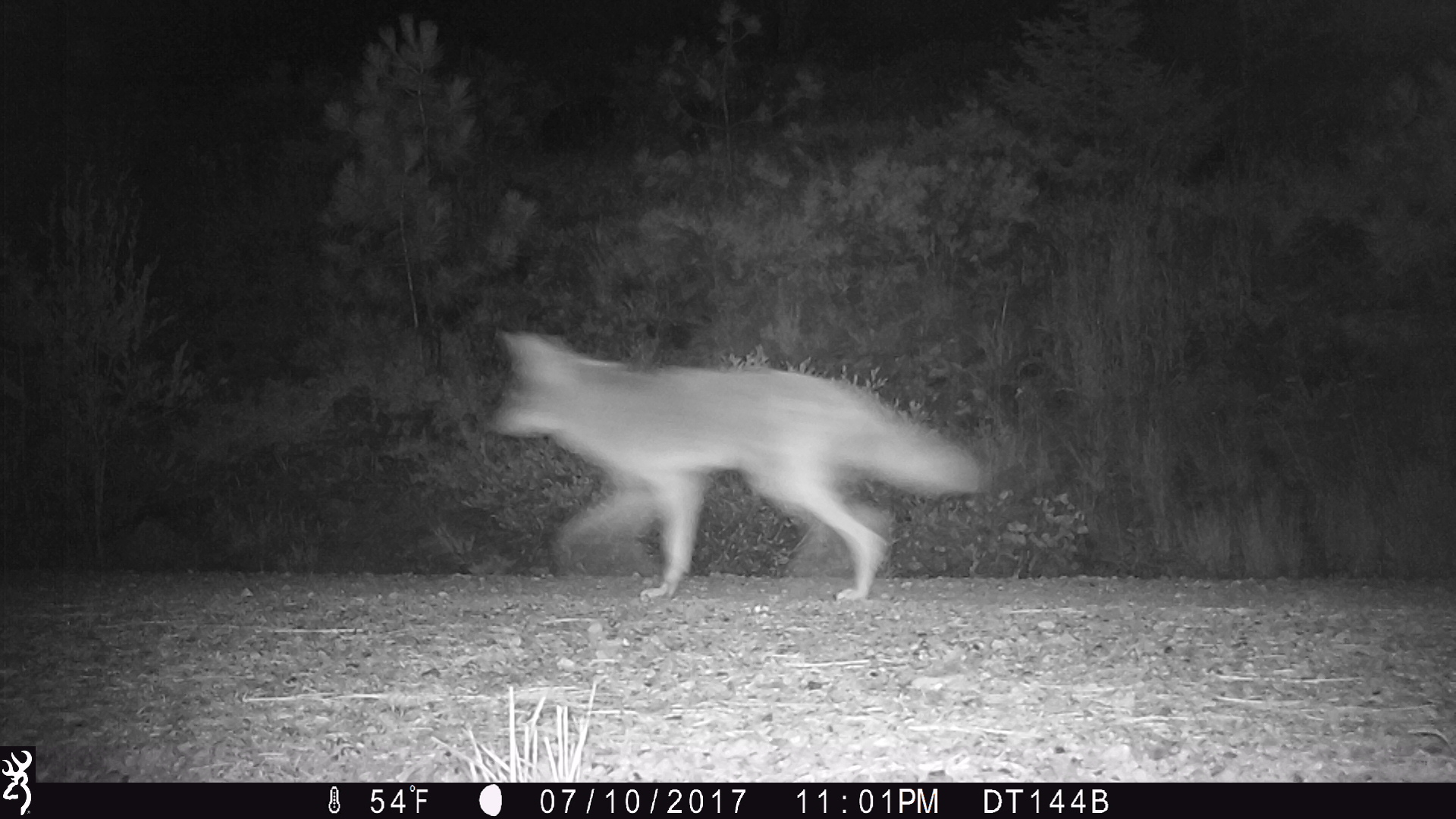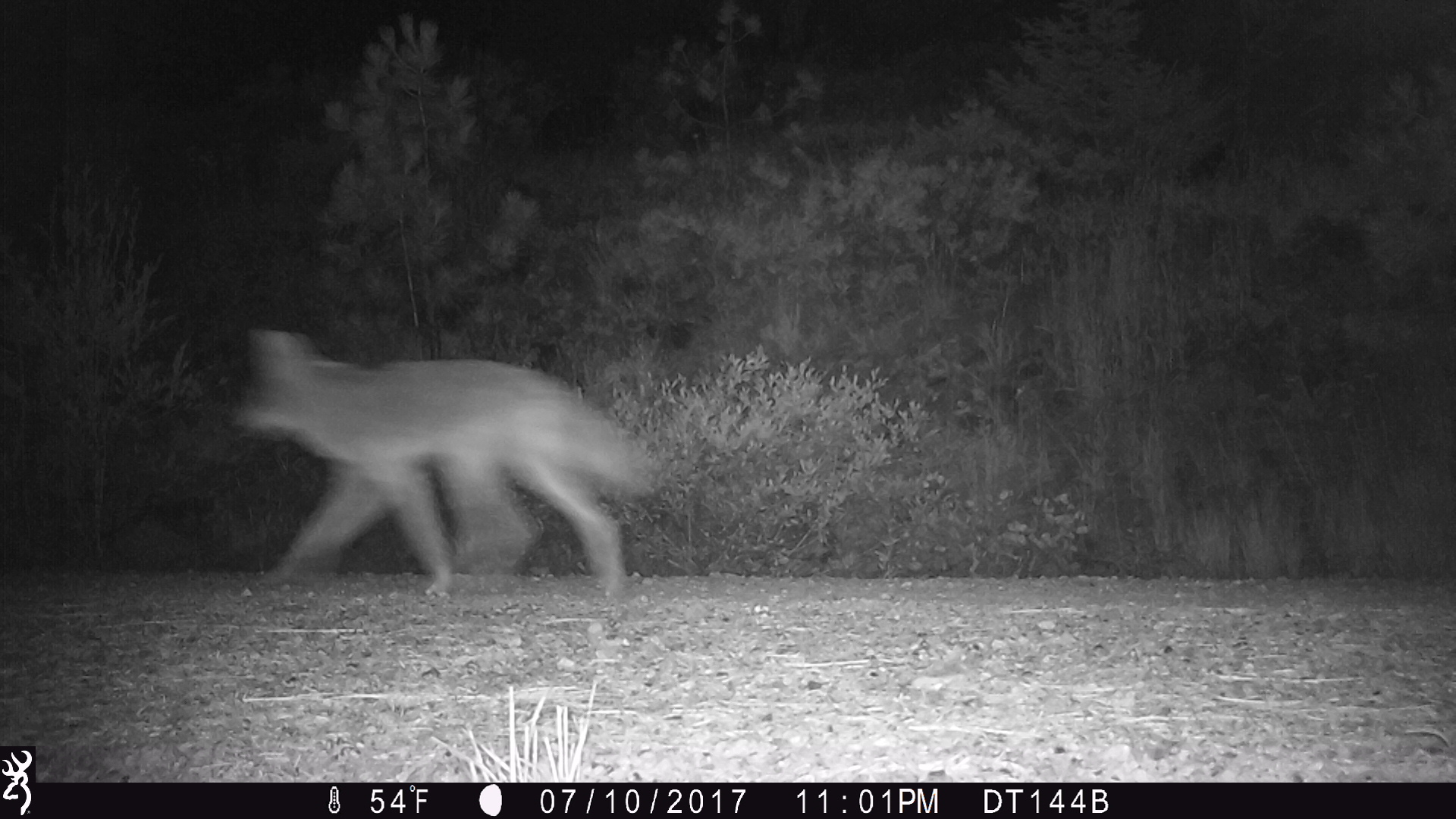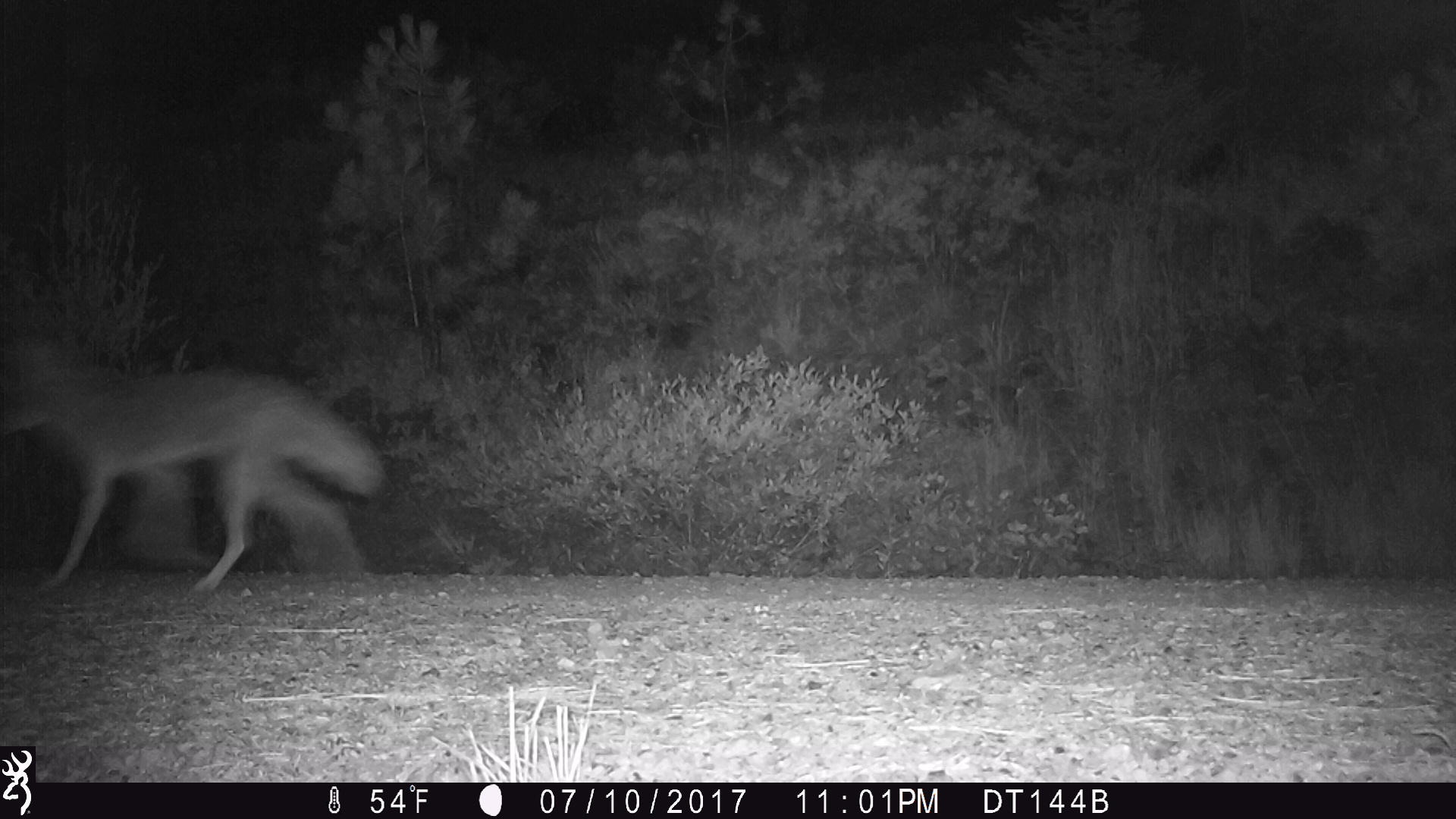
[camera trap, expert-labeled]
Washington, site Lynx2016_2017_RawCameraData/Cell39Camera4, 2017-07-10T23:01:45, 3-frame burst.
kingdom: Animalia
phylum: Chordata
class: Mammalia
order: Carnivora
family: Canidae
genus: Canis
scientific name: Canis latrans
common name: coyote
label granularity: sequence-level